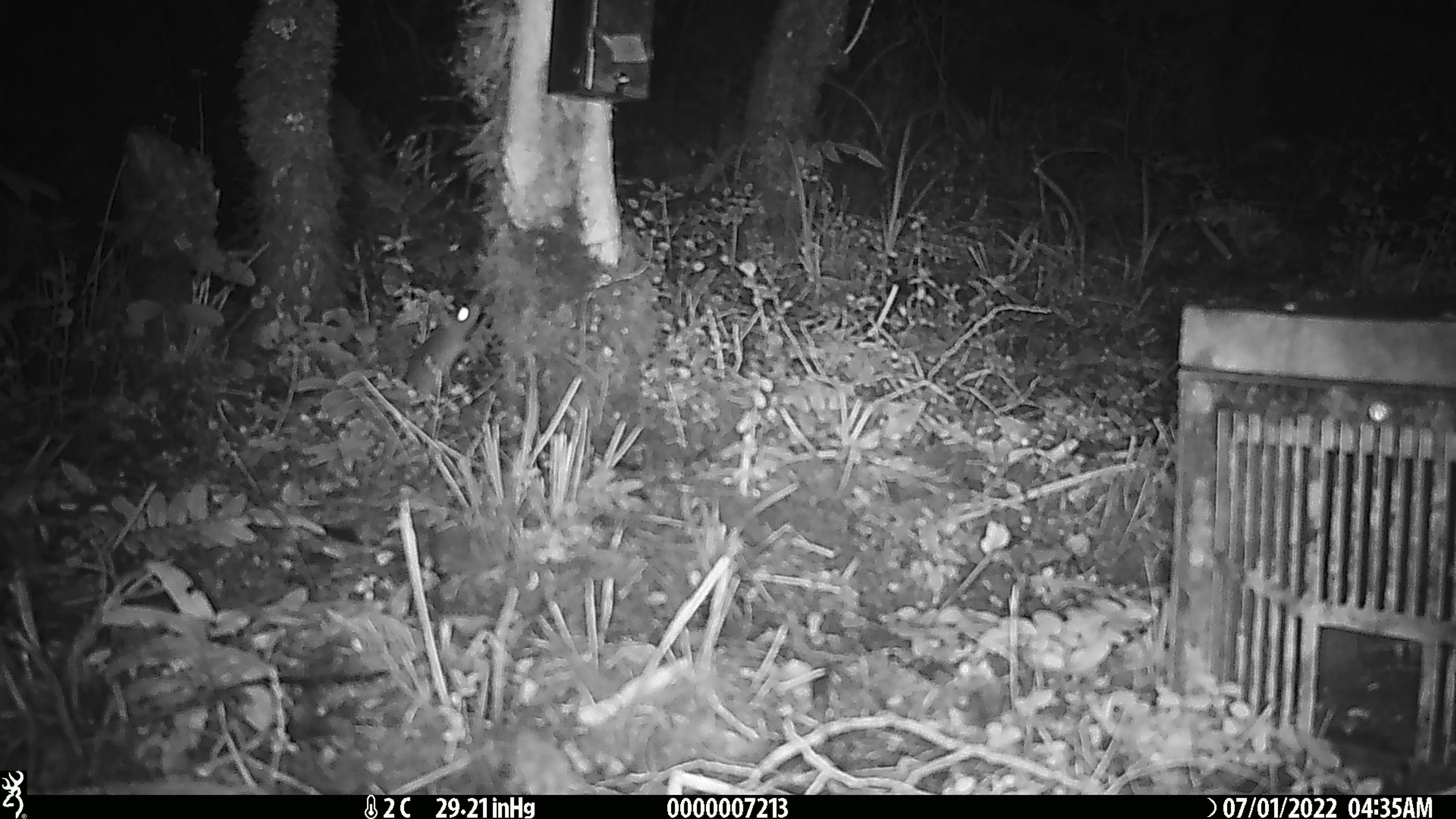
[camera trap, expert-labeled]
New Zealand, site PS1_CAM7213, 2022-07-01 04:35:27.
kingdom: Animalia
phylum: Chordata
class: Mammalia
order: Rodentia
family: Muridae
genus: Mus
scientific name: Mus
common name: mouse